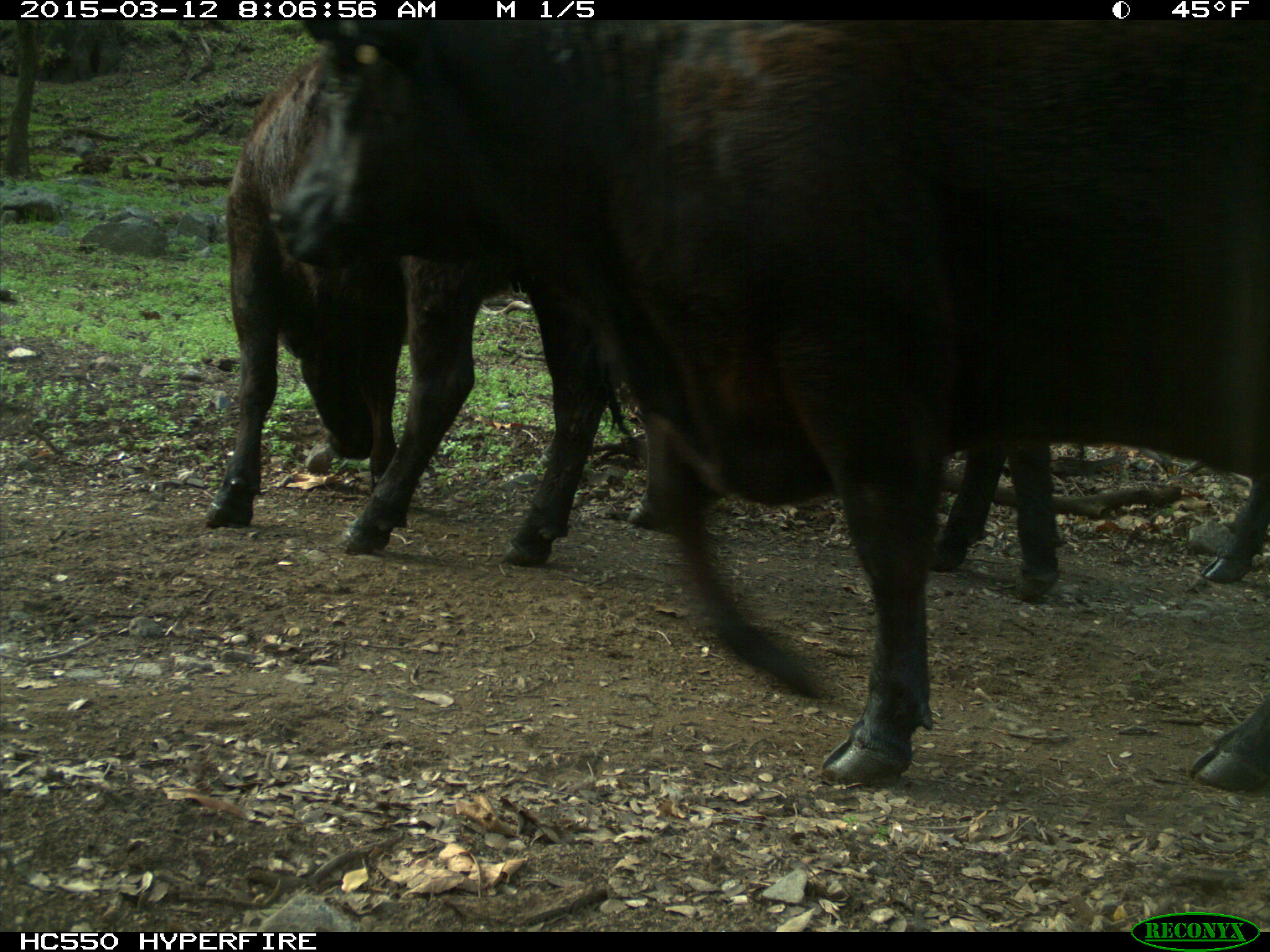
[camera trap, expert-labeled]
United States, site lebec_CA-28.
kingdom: Animalia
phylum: Chordata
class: Mammalia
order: Artiodactyla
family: Bovidae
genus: Bos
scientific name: Bos taurus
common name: domestic cow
Bos taurus (domestic cow).